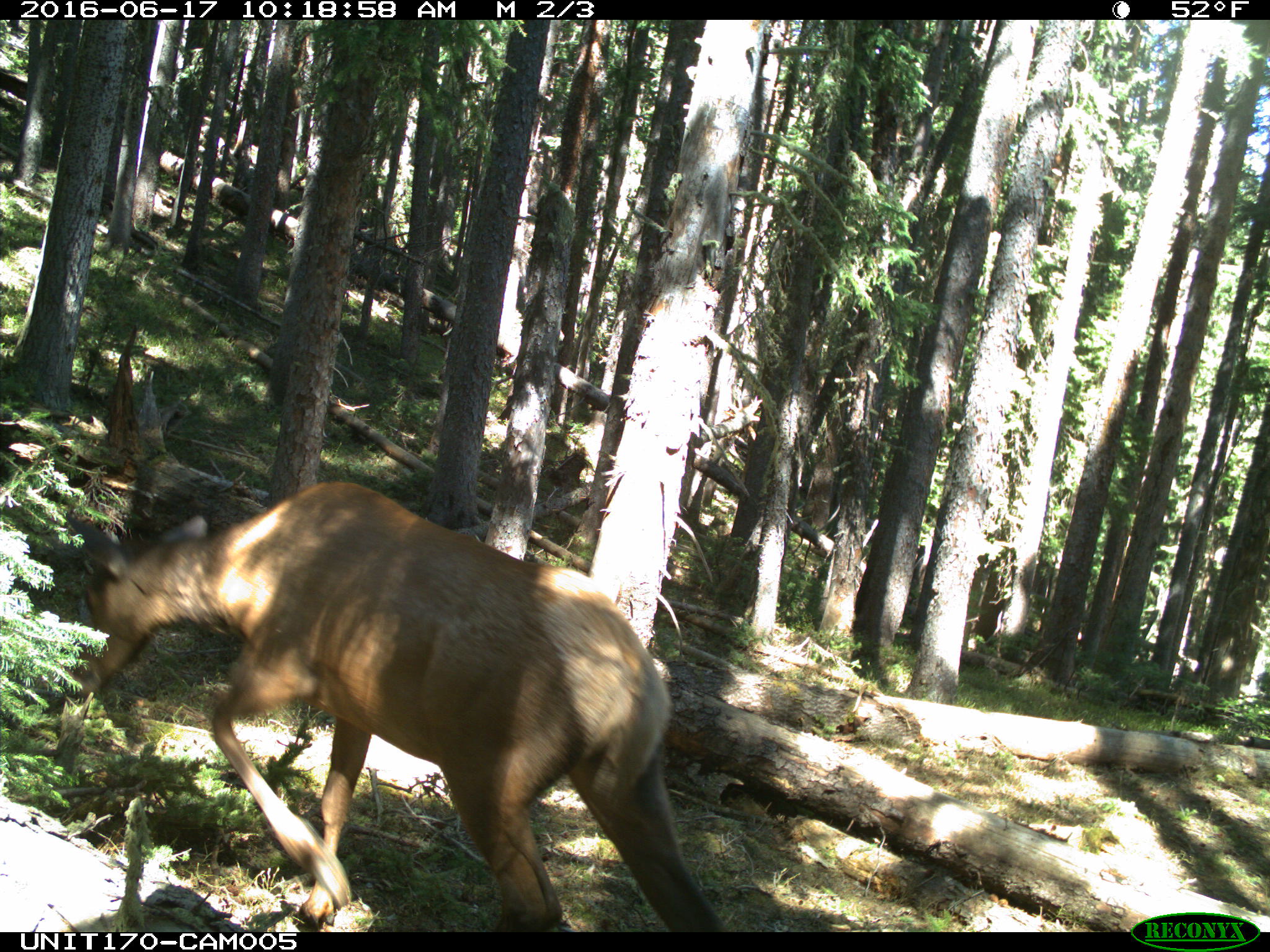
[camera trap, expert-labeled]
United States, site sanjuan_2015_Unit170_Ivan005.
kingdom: Animalia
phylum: Chordata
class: Mammalia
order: Artiodactyla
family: Cervidae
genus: Cervus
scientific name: Cervus elaphus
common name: red deer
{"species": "Cervus elaphus (red deer)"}